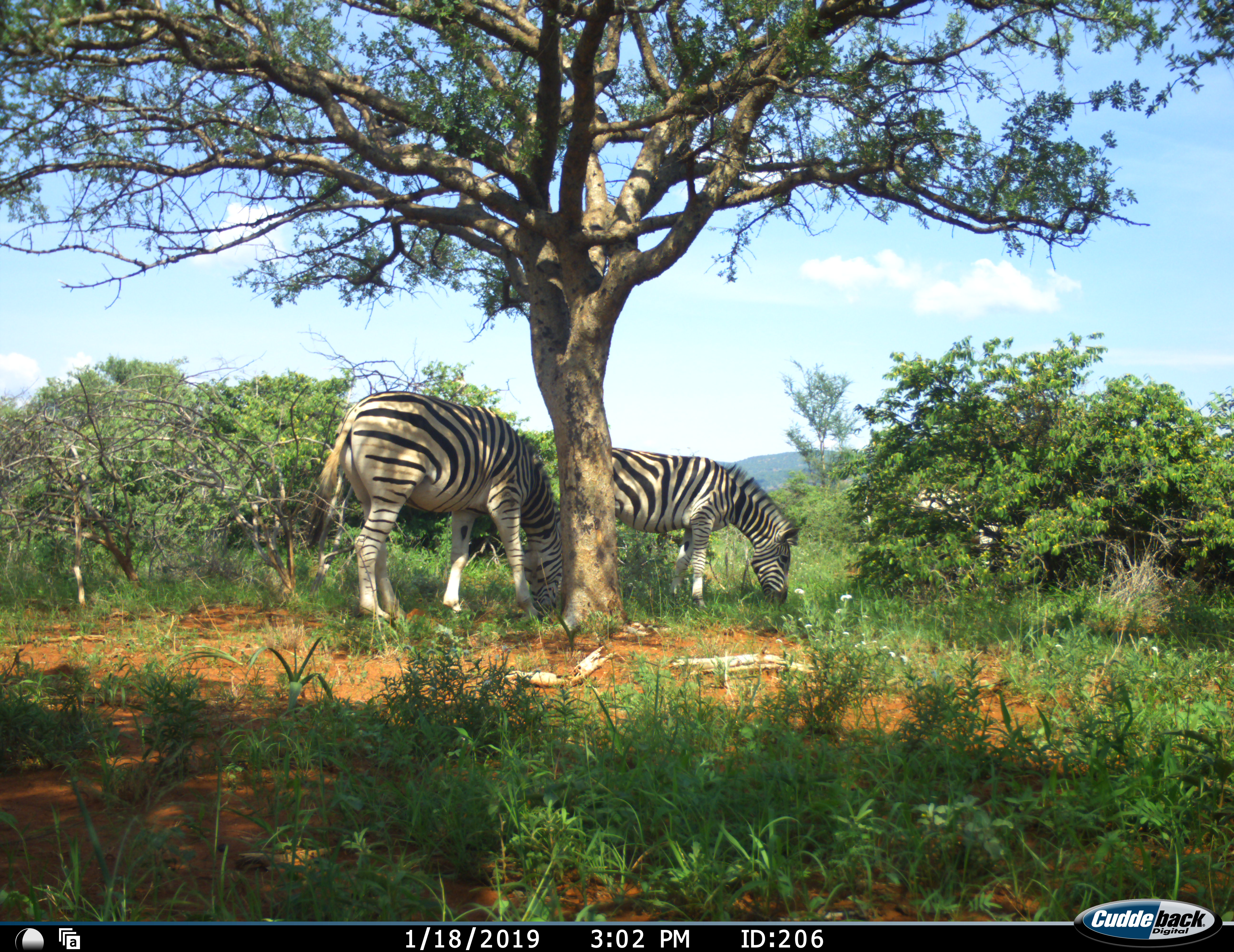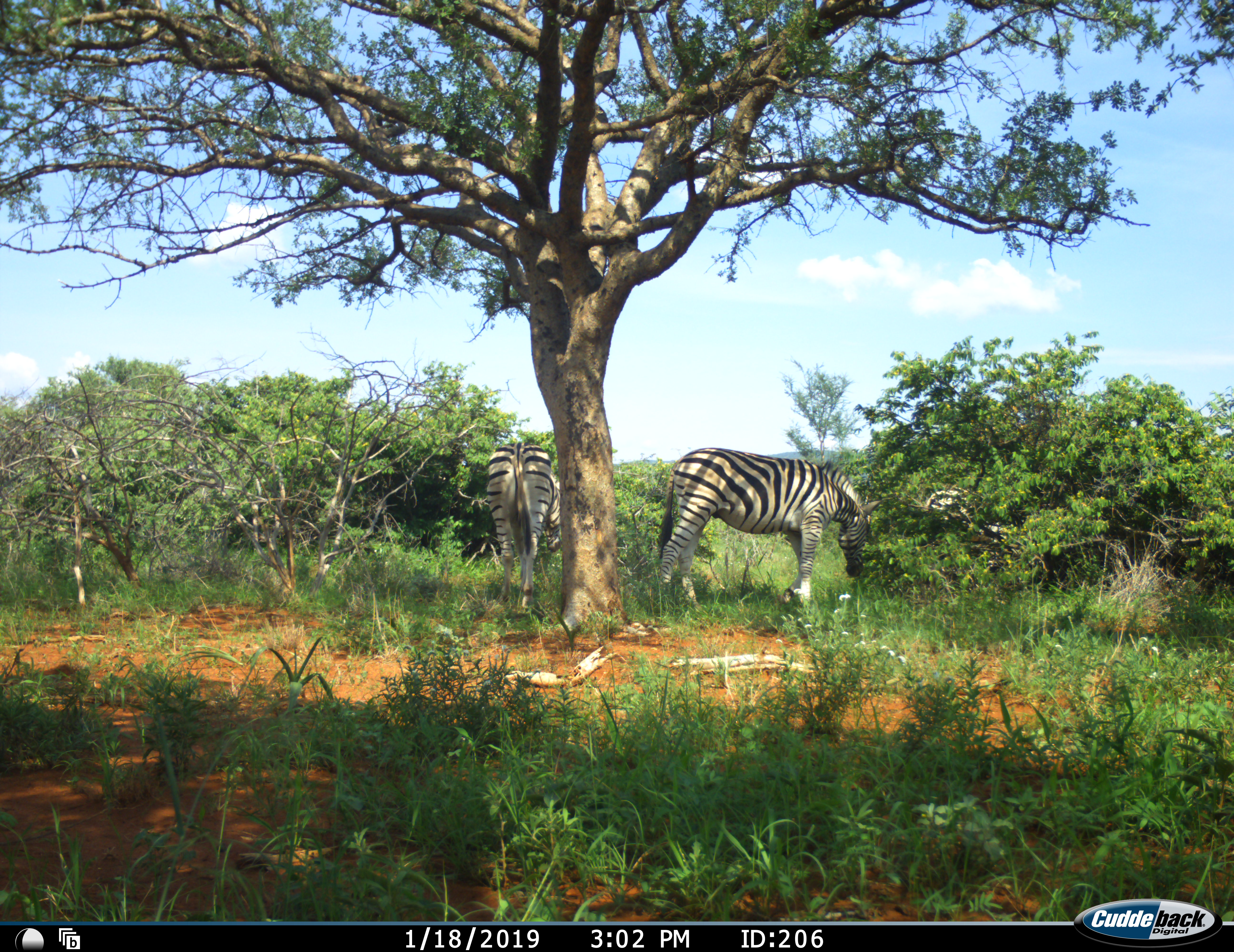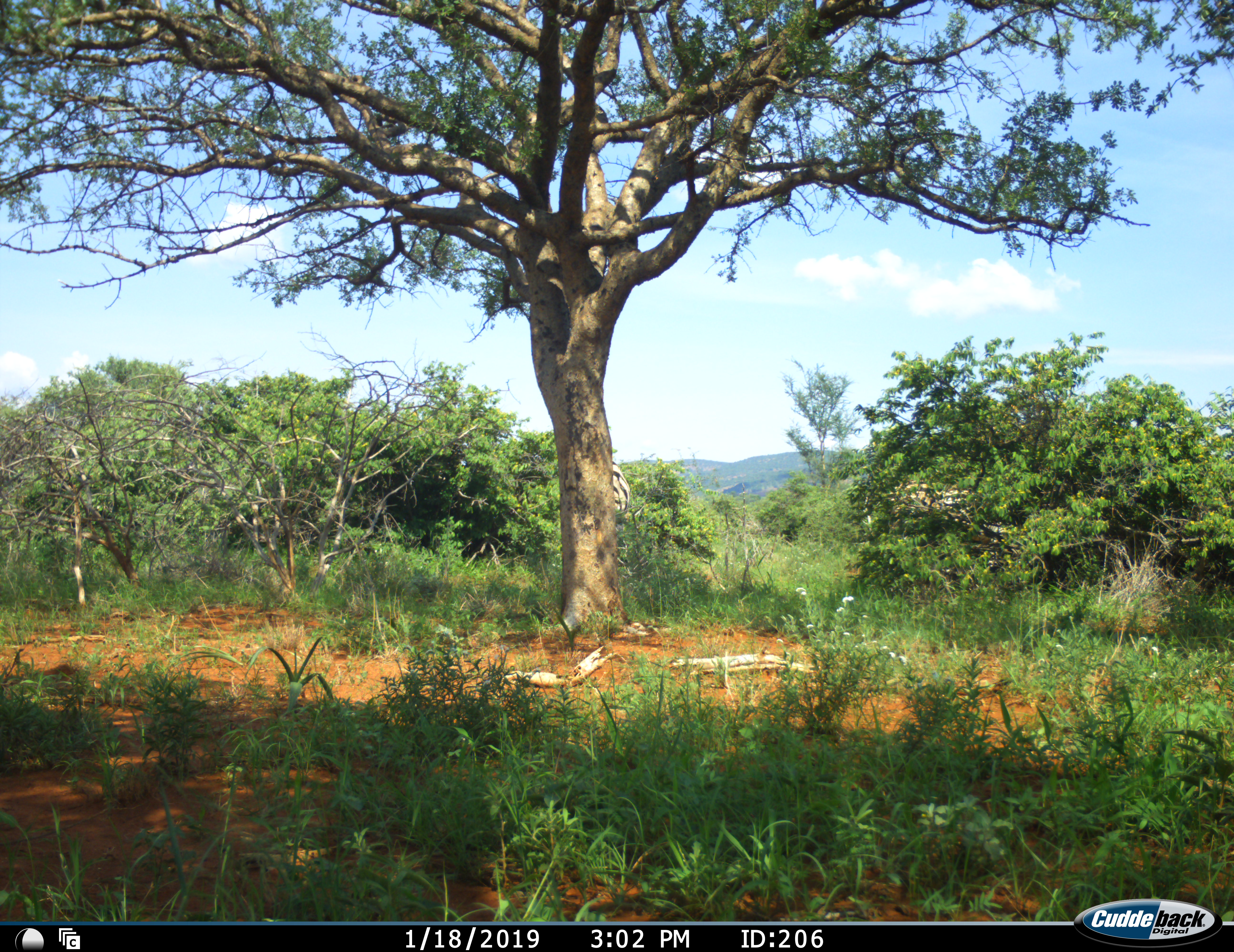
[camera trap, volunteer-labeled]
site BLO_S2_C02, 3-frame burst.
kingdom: Animalia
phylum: Chordata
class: Mammalia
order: Perissodactyla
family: Equidae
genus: Equus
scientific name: Equus quagga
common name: plains zebra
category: zebraplains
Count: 3.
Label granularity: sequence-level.